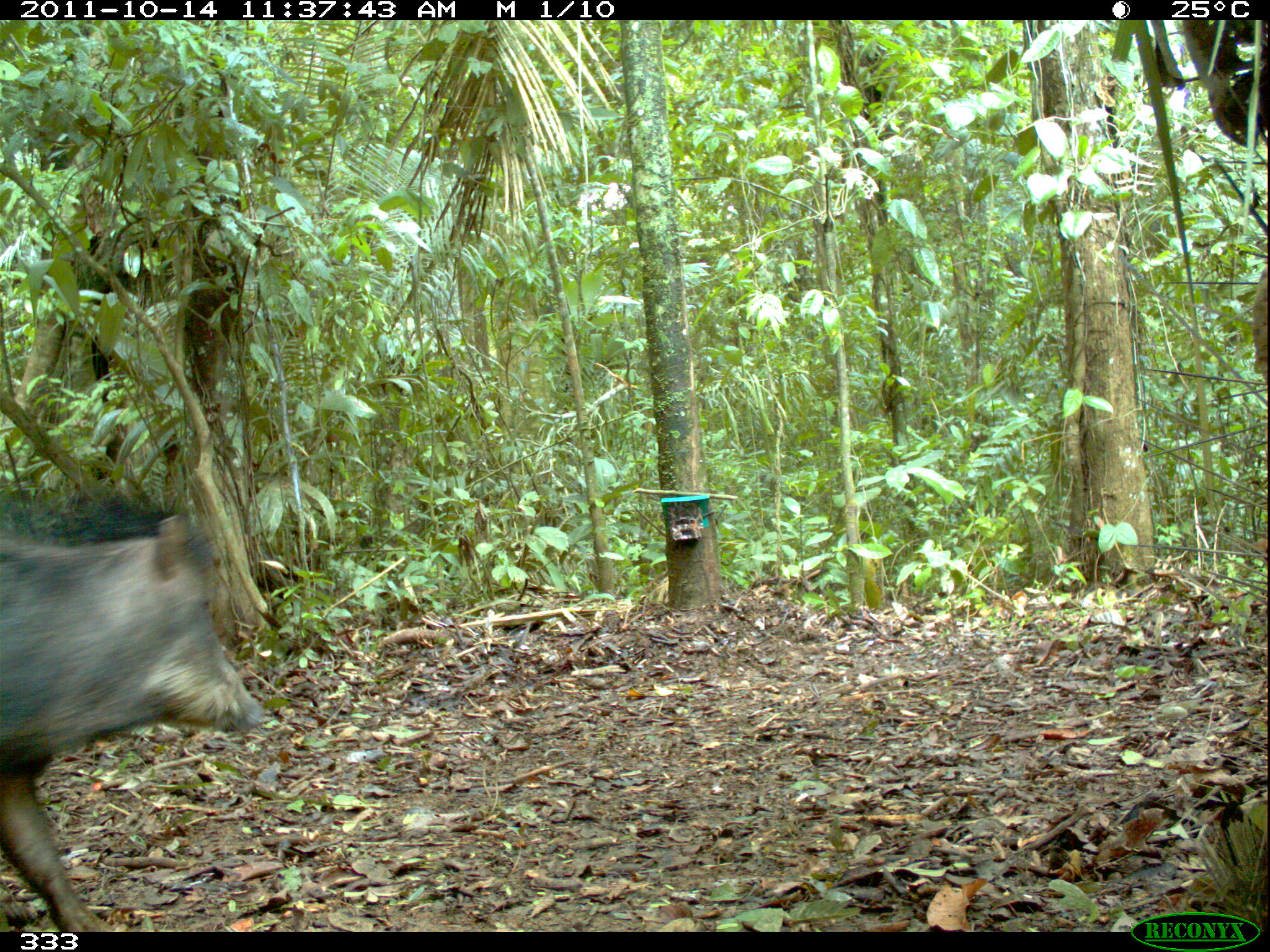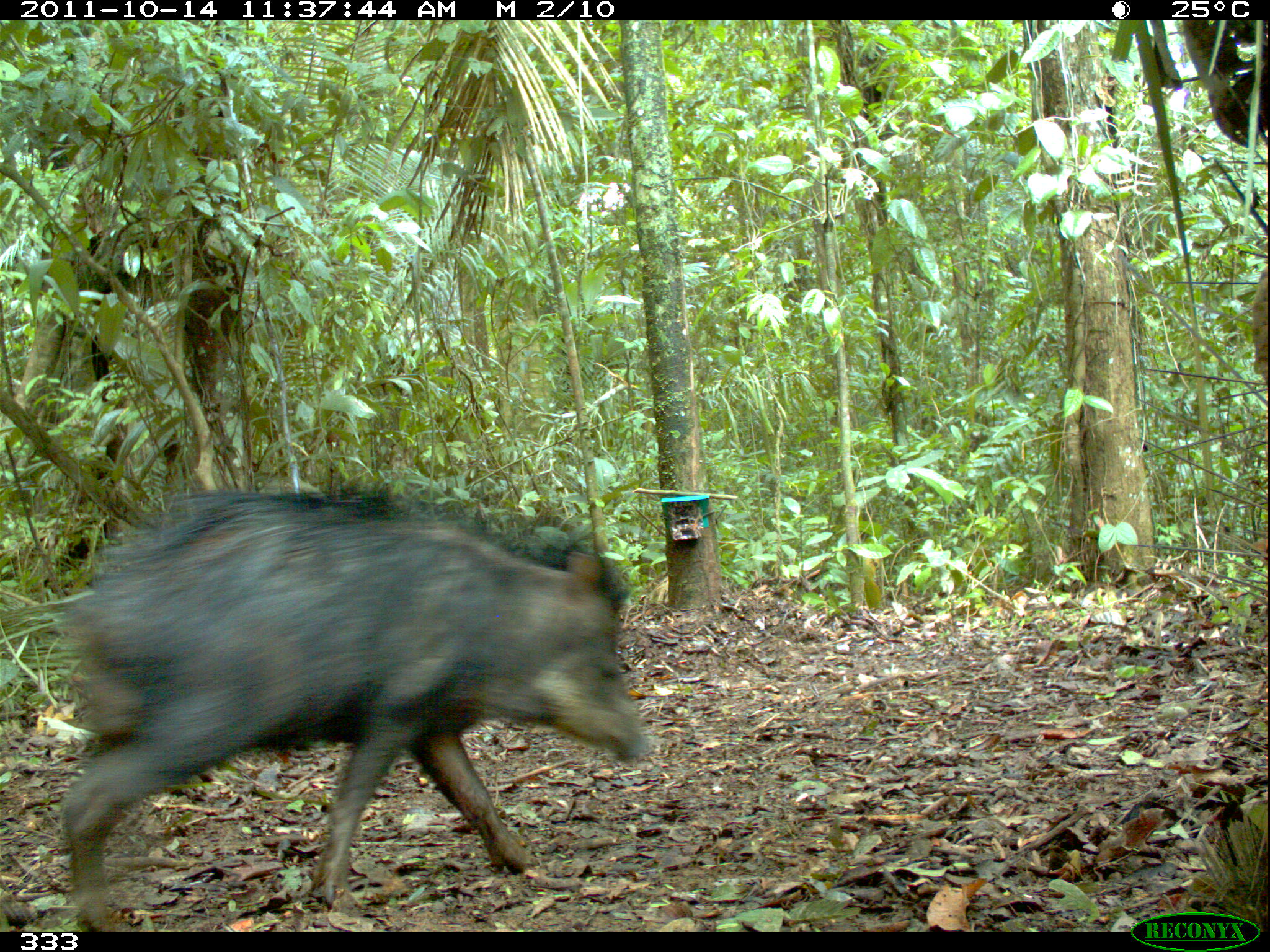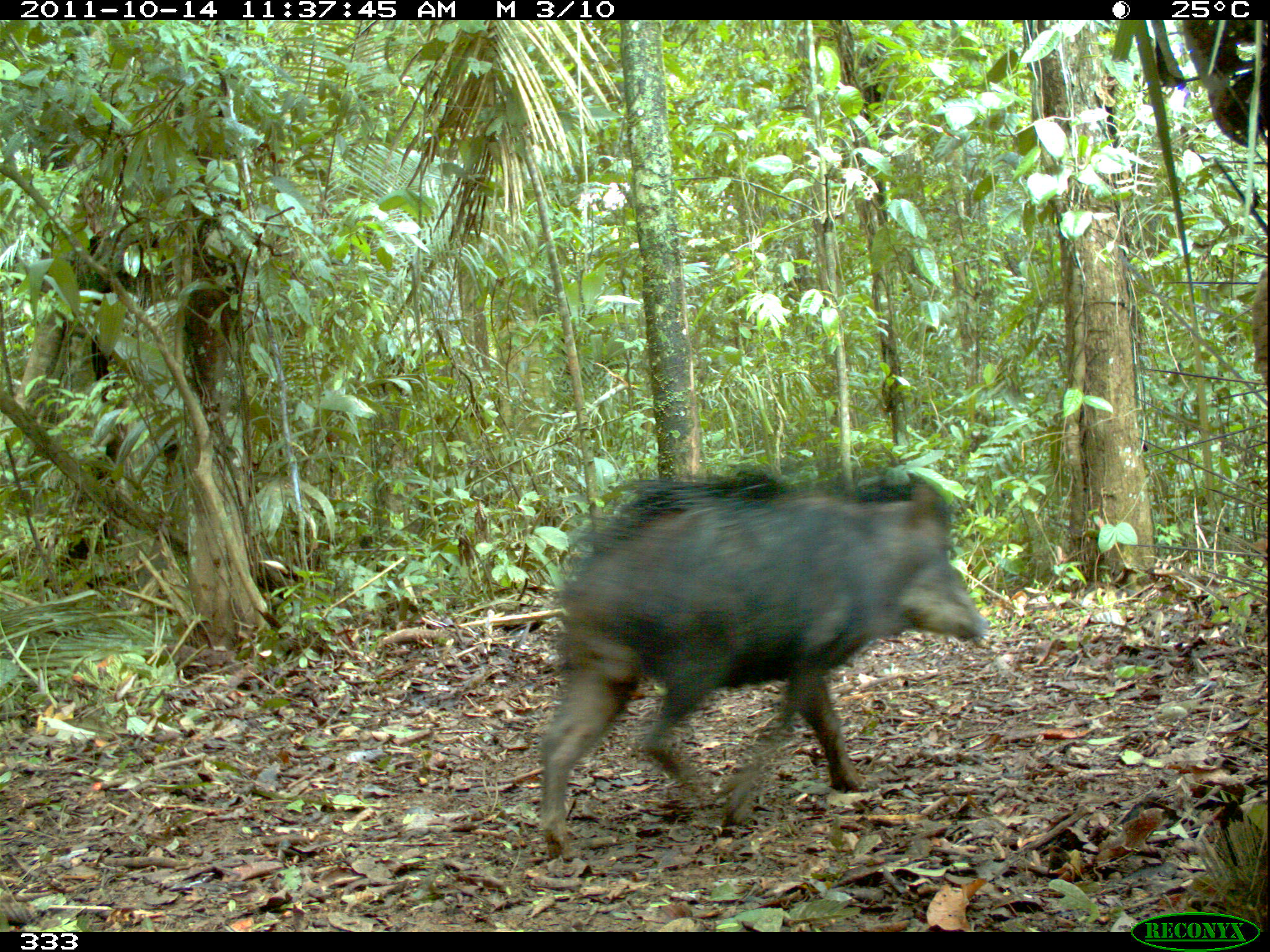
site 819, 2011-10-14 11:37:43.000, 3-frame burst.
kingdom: Animalia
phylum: Chordata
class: Mammalia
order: Artiodactyla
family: Tayassuidae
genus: Tayassu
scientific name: Tayassu pecari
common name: white-lipped peccary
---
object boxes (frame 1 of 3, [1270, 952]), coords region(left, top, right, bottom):
tayassu pecari: region(0, 481, 264, 929)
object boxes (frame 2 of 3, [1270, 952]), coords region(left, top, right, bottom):
tayassu pecari: region(57, 490, 645, 929)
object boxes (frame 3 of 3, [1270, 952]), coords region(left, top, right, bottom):
tayassu pecari: region(535, 458, 985, 859)